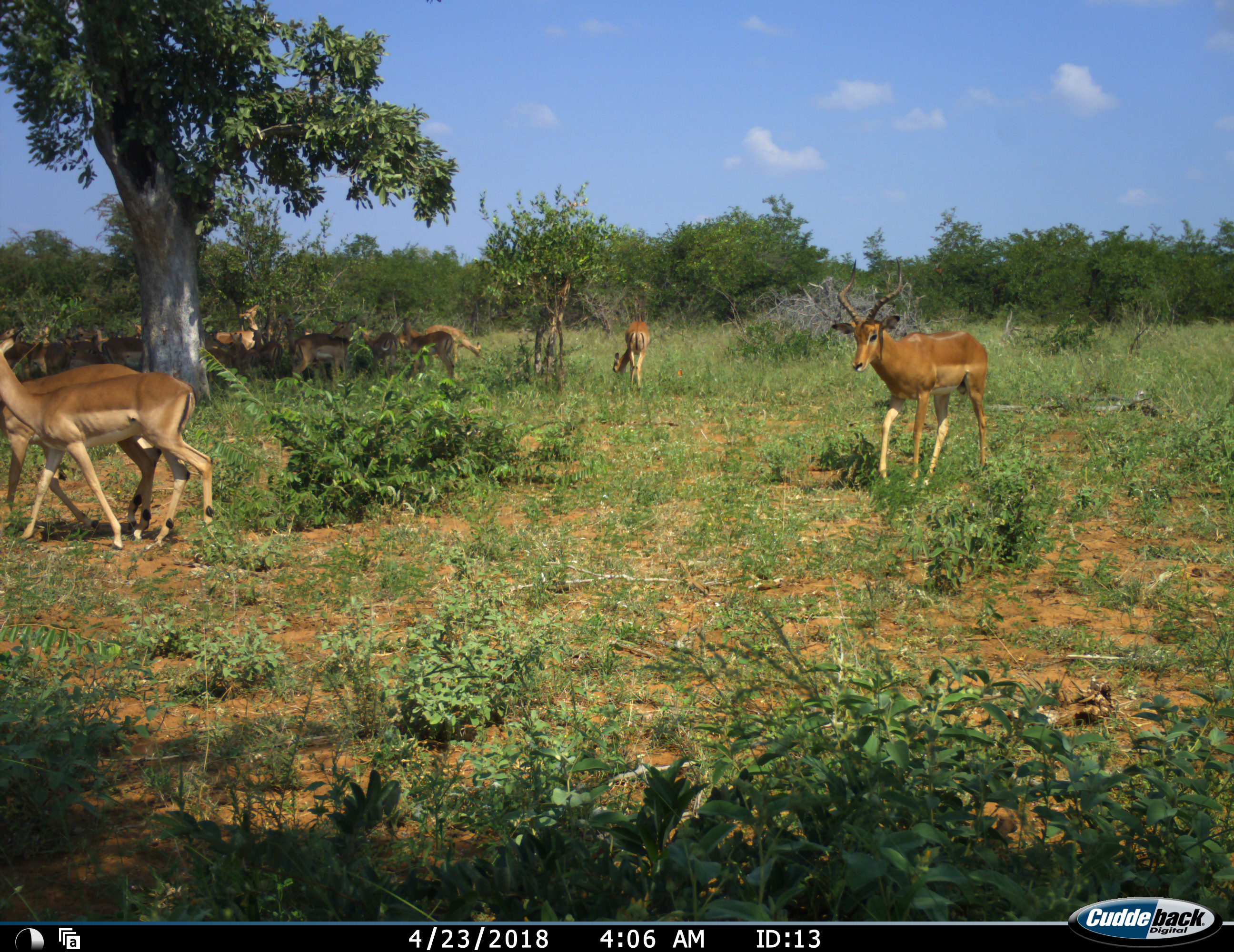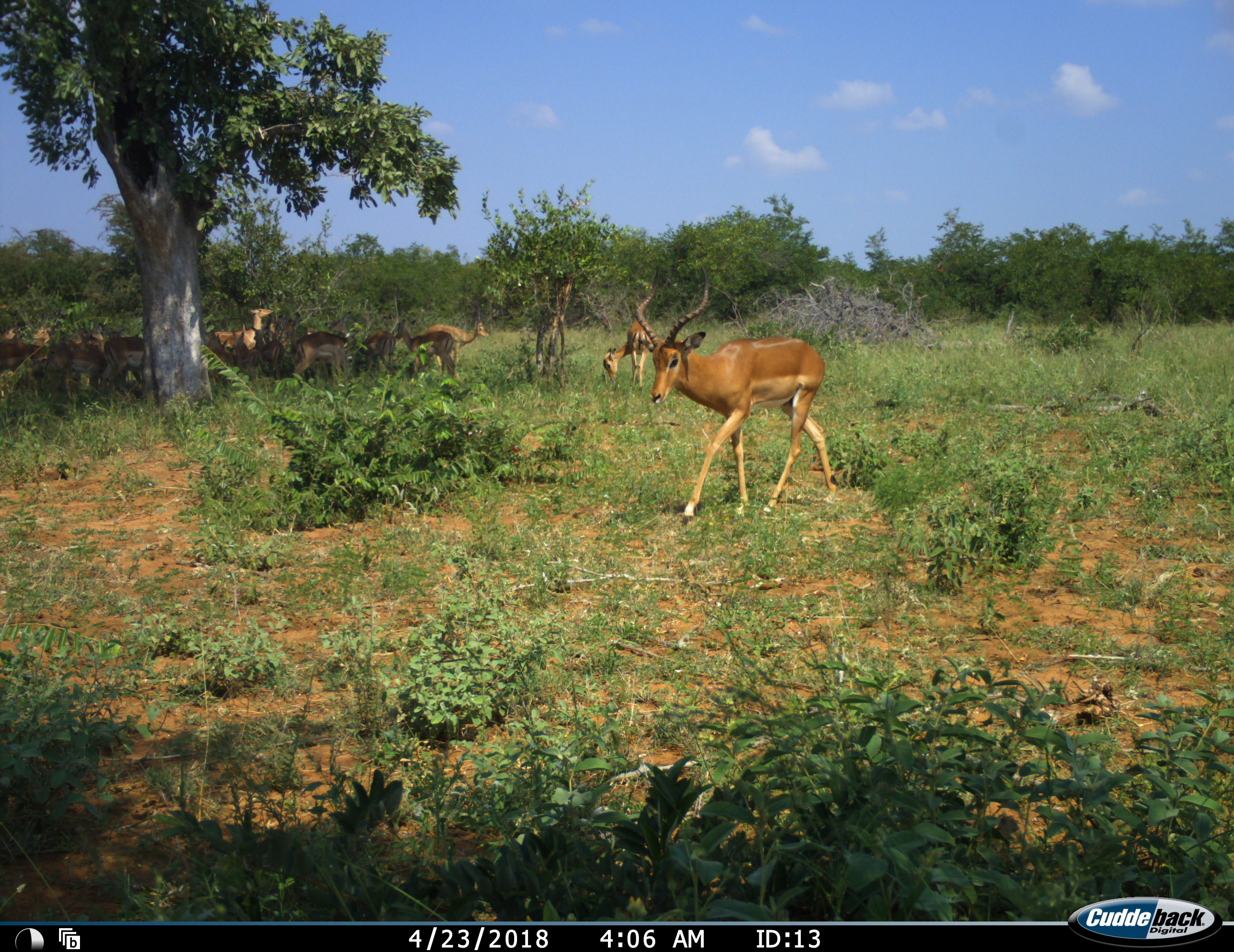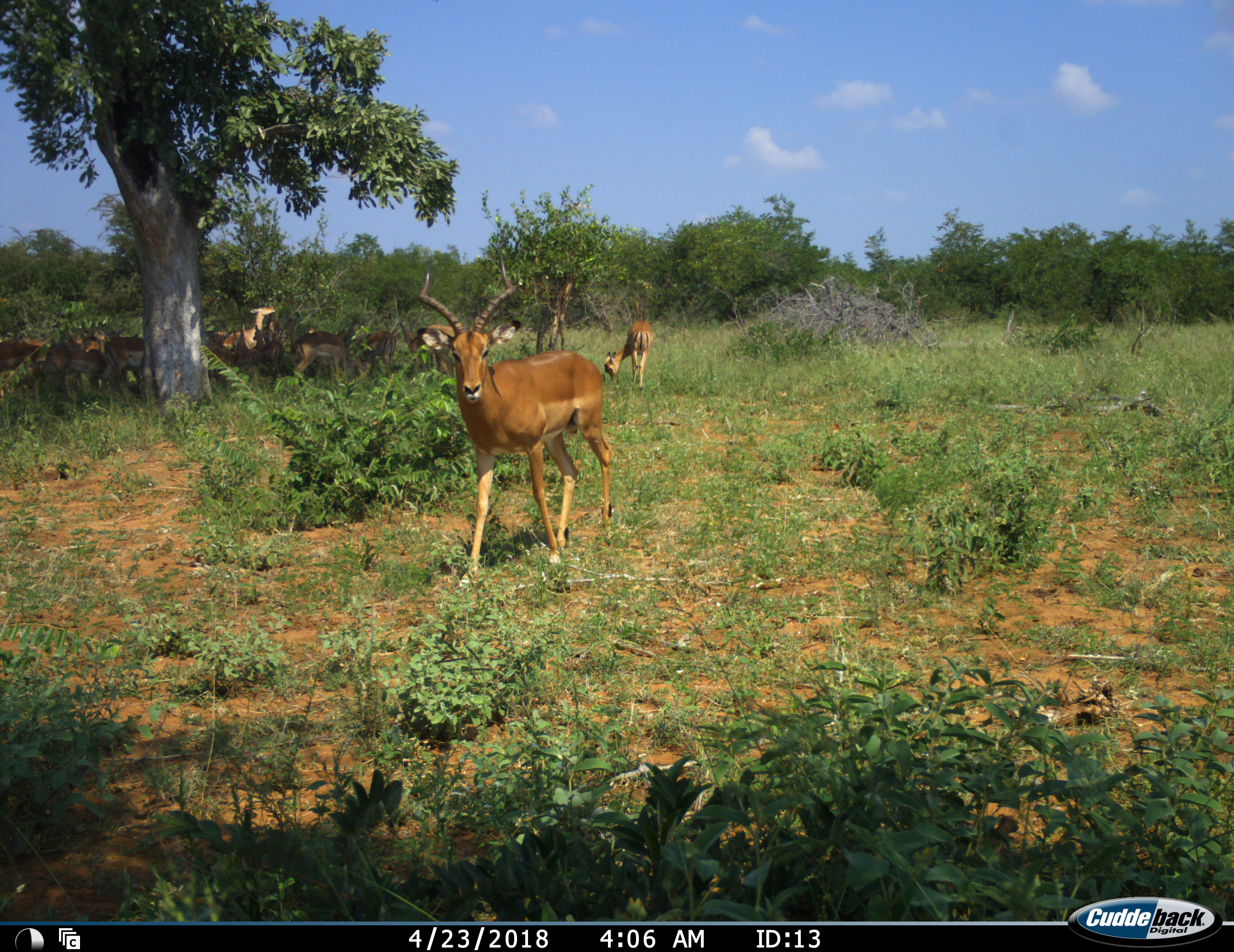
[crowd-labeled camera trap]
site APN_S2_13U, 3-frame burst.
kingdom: Animalia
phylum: Chordata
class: Mammalia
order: Artiodactyla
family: Bovidae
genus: Aepyceros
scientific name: Aepyceros melampus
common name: impala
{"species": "impala (Aepyceros melampus)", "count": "11-50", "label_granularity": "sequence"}